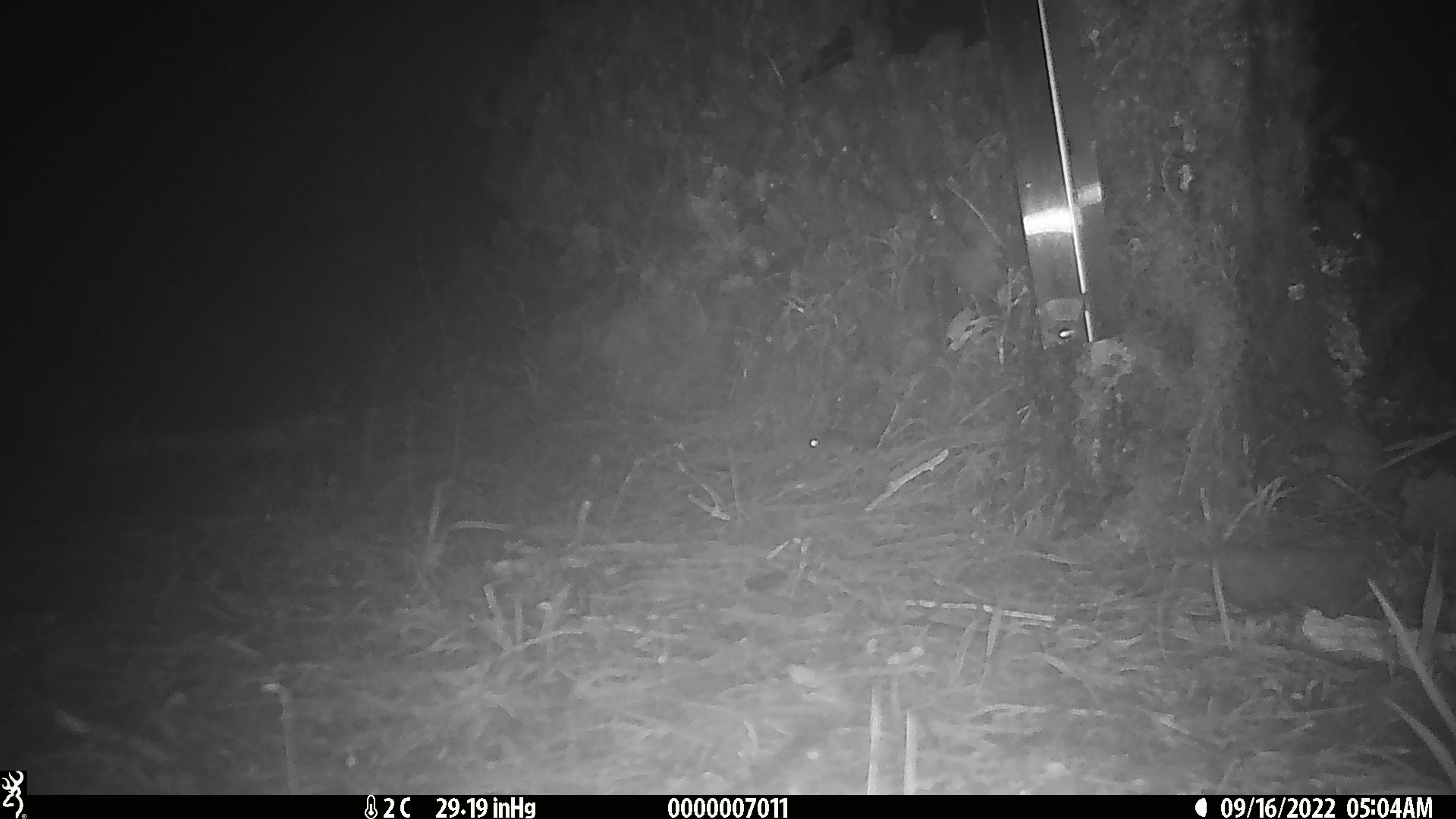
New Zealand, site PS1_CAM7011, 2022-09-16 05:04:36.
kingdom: Animalia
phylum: Chordata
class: Mammalia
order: Rodentia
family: Muridae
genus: Mus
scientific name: Mus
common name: mouse